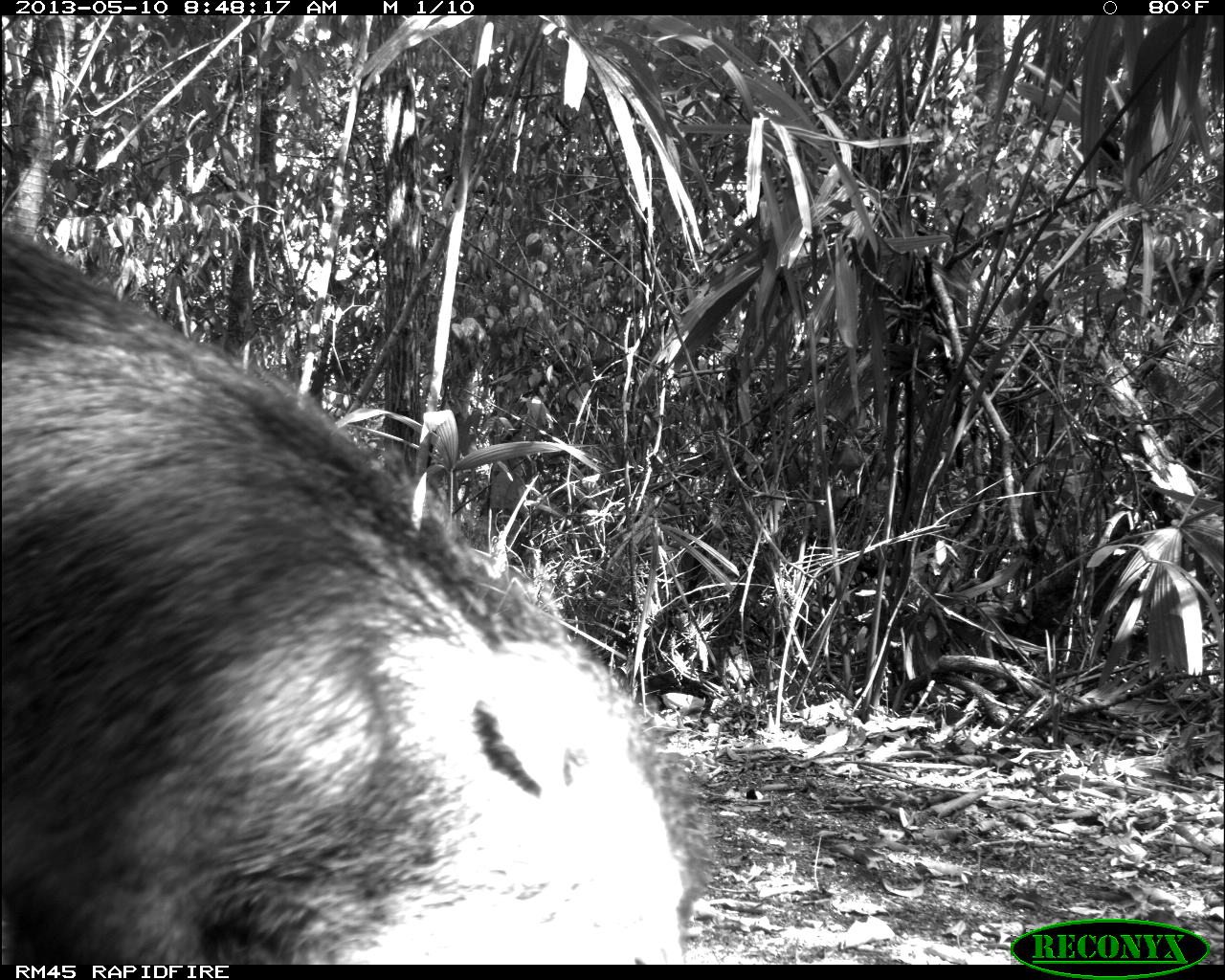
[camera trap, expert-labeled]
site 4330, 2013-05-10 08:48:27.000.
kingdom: Animalia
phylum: Chordata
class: Mammalia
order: Artiodactyla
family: Tayassuidae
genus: Tayassu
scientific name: Tayassu pecari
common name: white-lipped peccary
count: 4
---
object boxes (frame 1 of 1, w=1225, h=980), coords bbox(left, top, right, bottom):
tayassu pecari: bbox(0, 229, 697, 964)